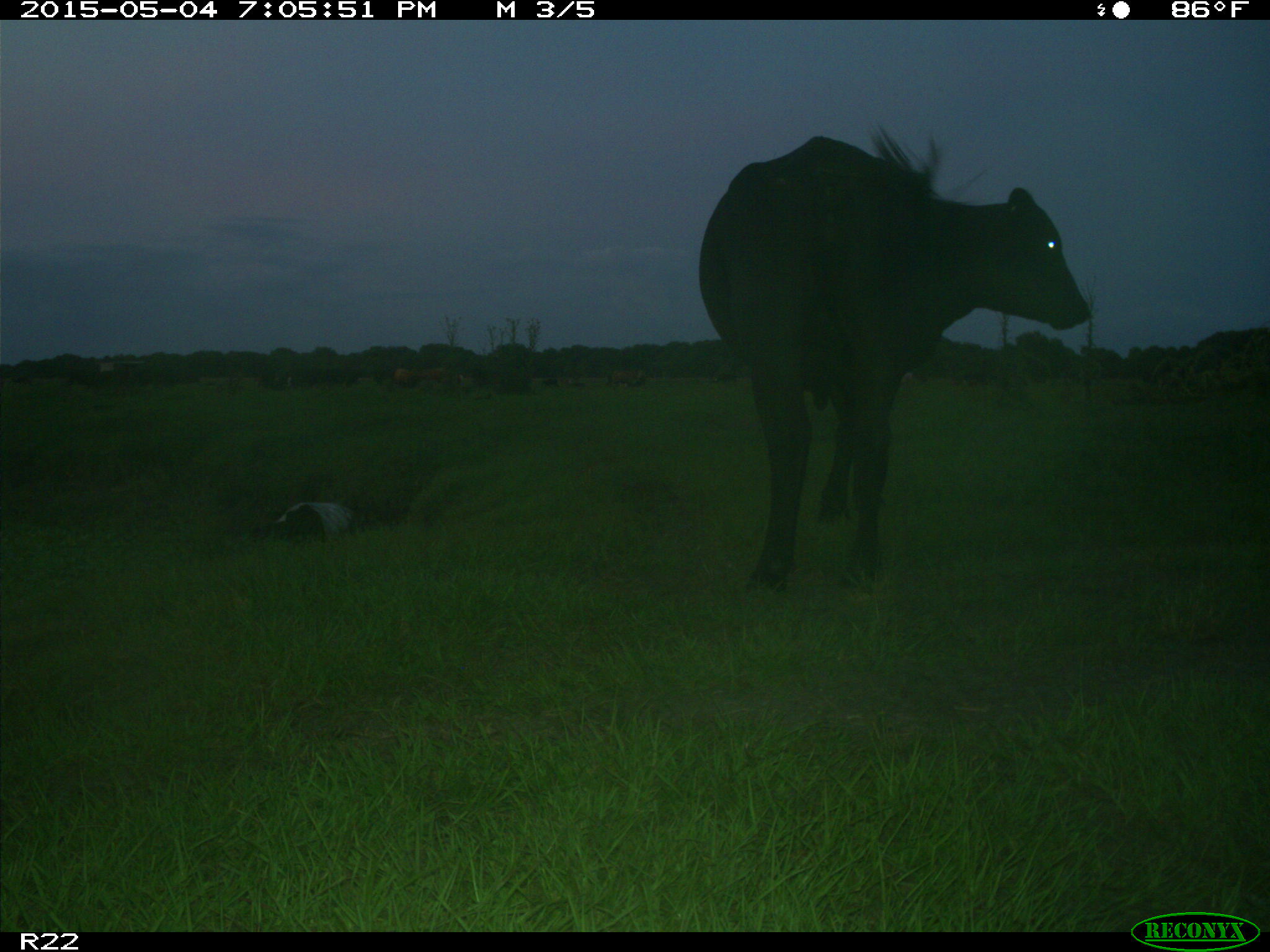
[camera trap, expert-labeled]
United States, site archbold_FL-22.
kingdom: Animalia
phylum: Chordata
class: Mammalia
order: Artiodactyla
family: Bovidae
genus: Bos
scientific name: Bos taurus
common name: domestic cow